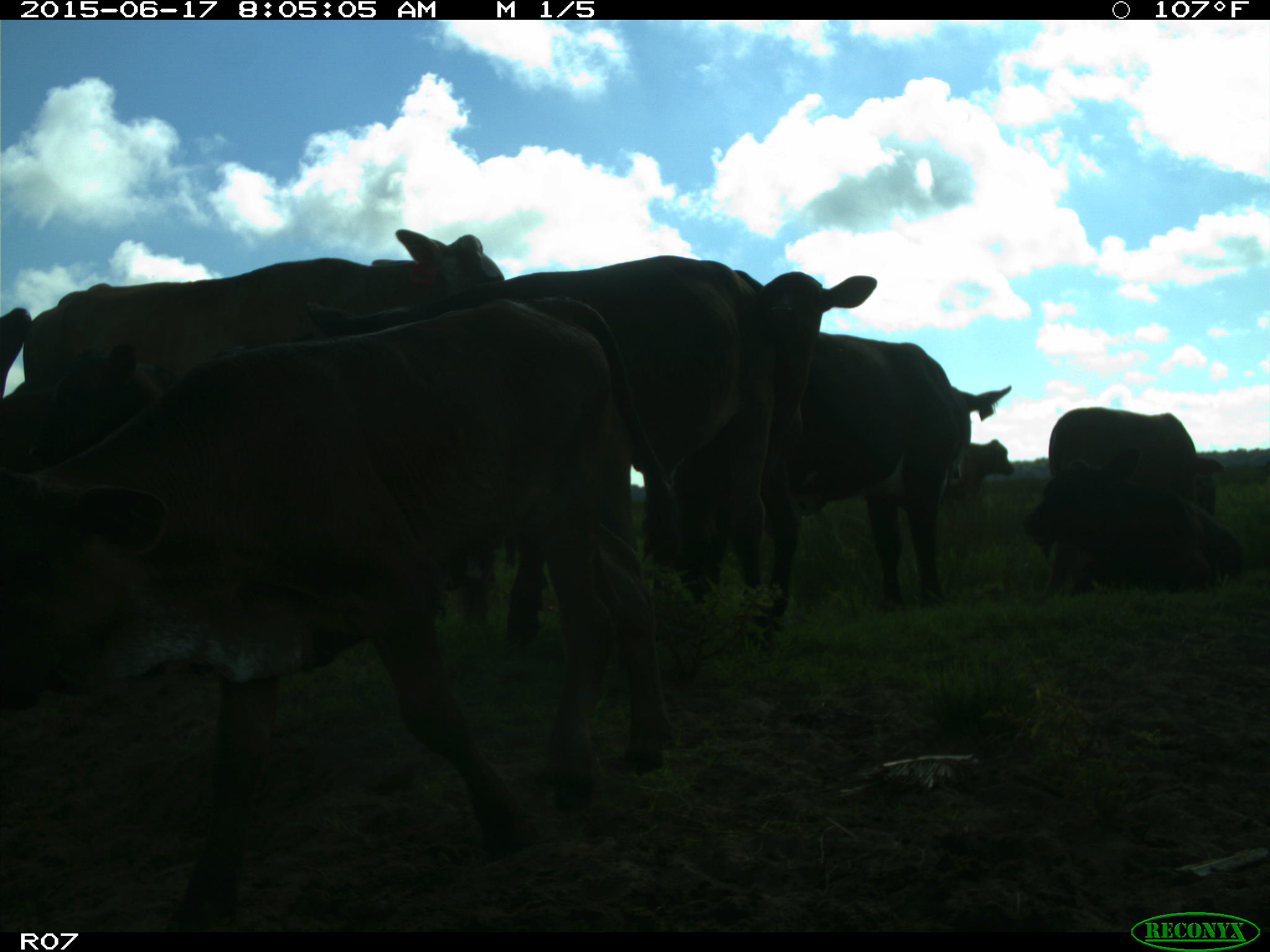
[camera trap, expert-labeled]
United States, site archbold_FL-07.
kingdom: Animalia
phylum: Chordata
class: Mammalia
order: Artiodactyla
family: Bovidae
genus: Bos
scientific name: Bos taurus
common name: domestic cow